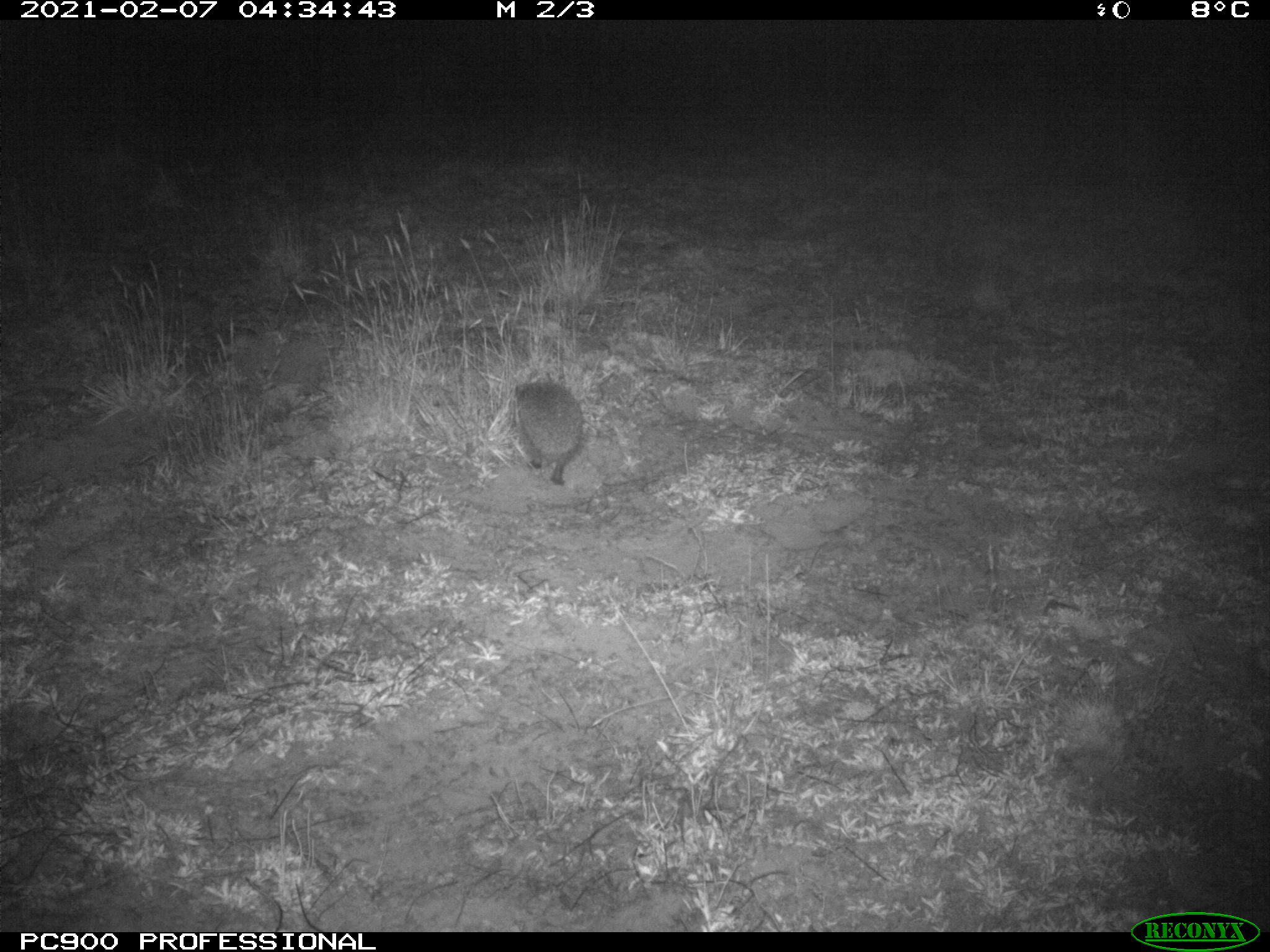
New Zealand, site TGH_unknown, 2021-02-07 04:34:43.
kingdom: Animalia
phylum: Chordata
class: Mammalia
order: Eulipotyphla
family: Erinaceidae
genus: Erinaceus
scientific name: Erinaceus europaeus europaeus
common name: european hedgehog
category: hedgehog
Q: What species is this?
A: Hedgehog (european hedgehog) (Erinaceus europaeus europaeus).